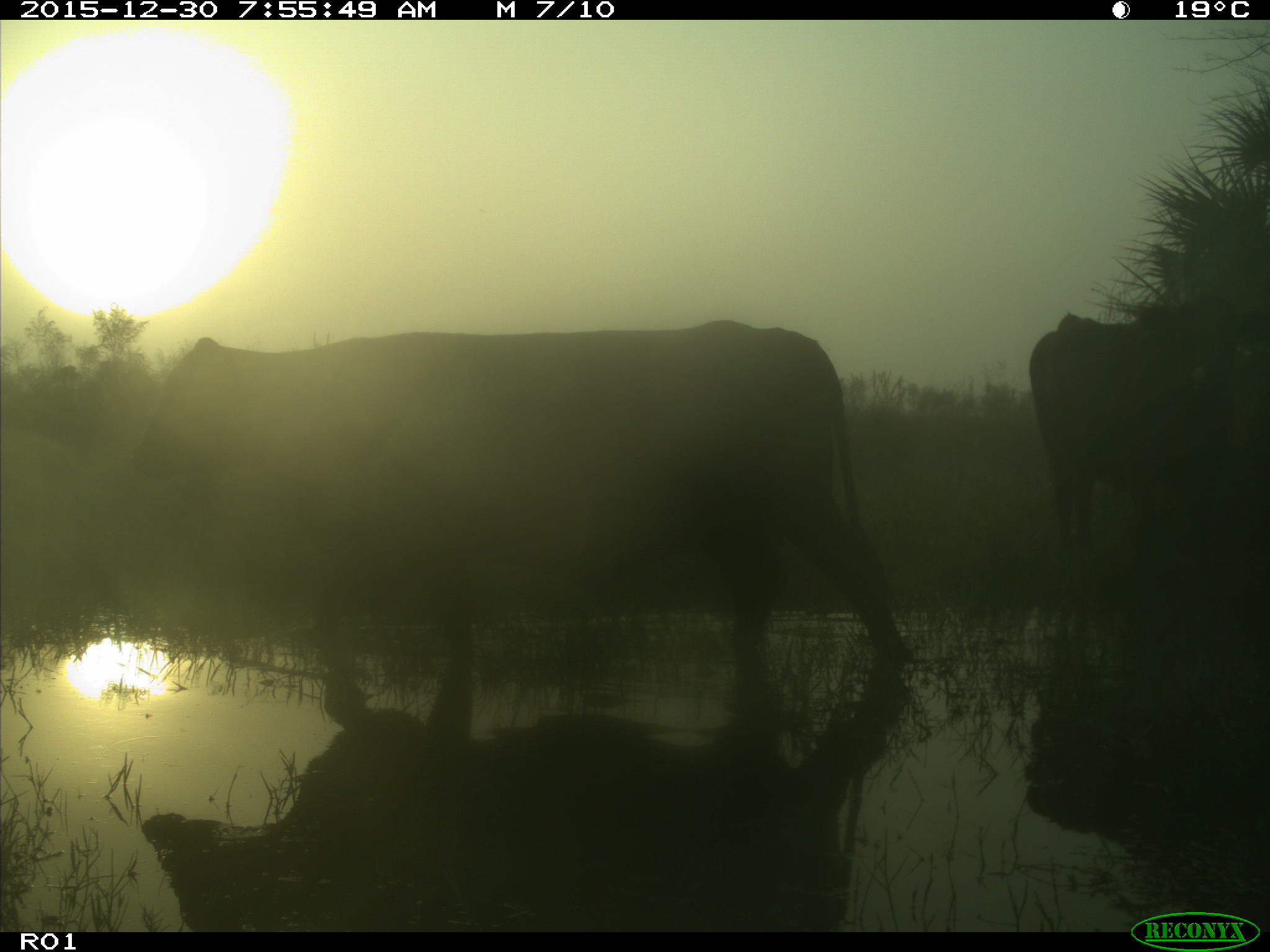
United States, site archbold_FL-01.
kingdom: Animalia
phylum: Chordata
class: Mammalia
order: Artiodactyla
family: Bovidae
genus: Bos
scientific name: Bos taurus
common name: domestic cow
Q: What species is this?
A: Bos taurus (domestic cow).